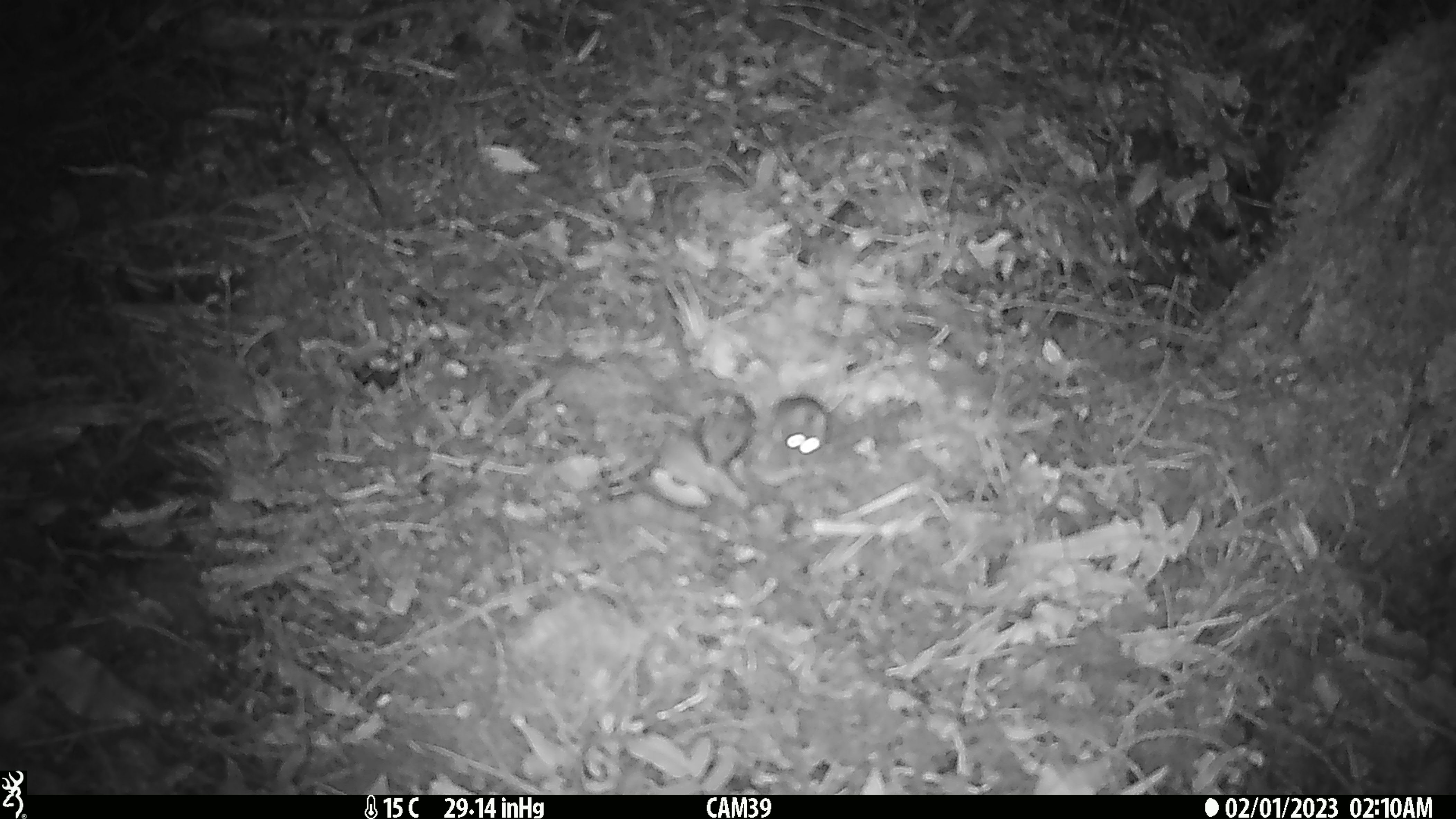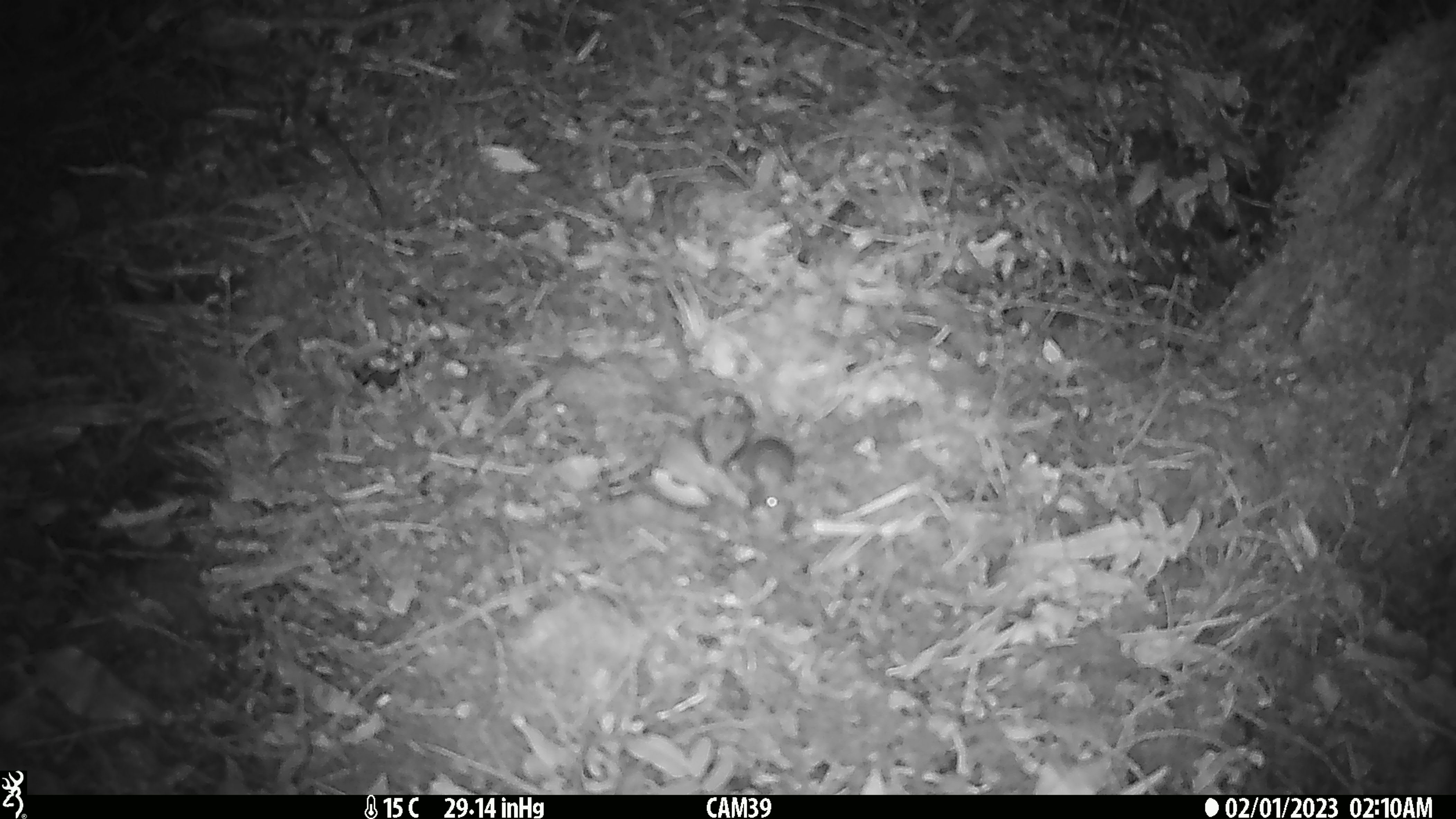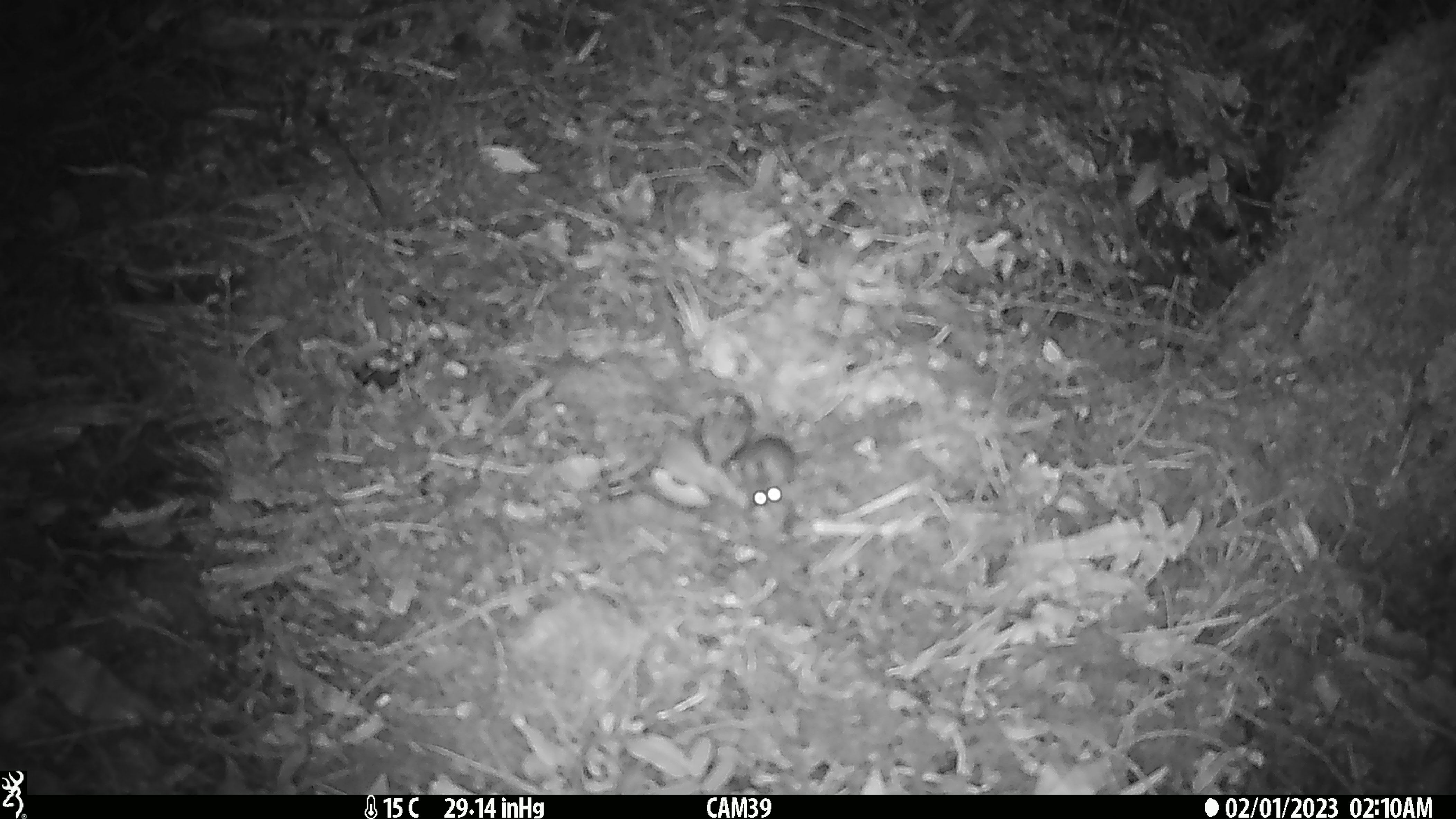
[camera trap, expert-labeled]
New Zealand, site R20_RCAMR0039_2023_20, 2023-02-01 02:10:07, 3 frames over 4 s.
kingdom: Animalia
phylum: Chordata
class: Mammalia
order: Rodentia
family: Muridae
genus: Mus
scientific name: Mus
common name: mouse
Mouse (Mus).